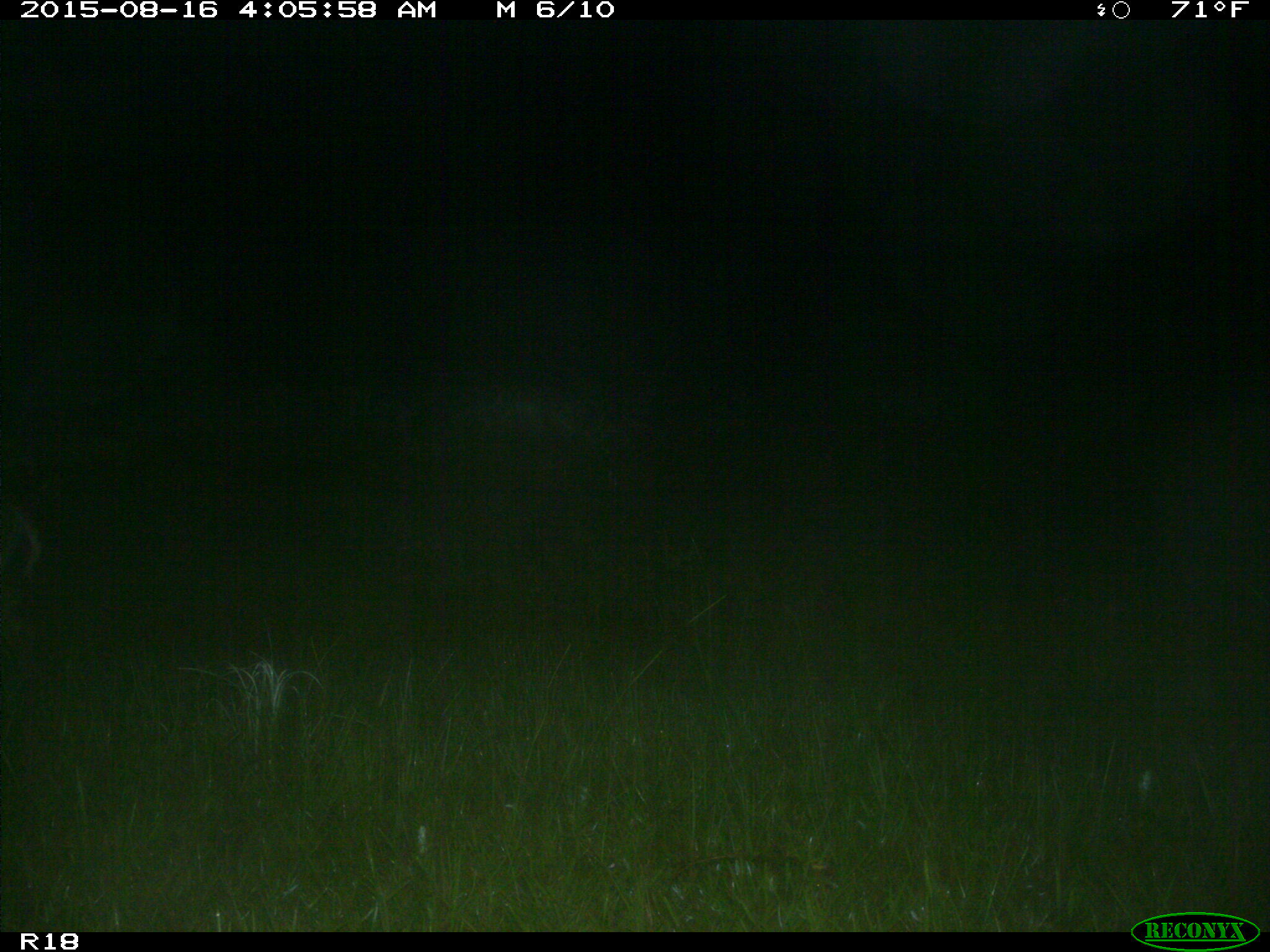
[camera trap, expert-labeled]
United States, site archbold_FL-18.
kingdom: Animalia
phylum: Chordata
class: Mammalia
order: Artiodactyla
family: Cervidae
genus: Odocoileus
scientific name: Odocoileus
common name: deer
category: unidentified deer